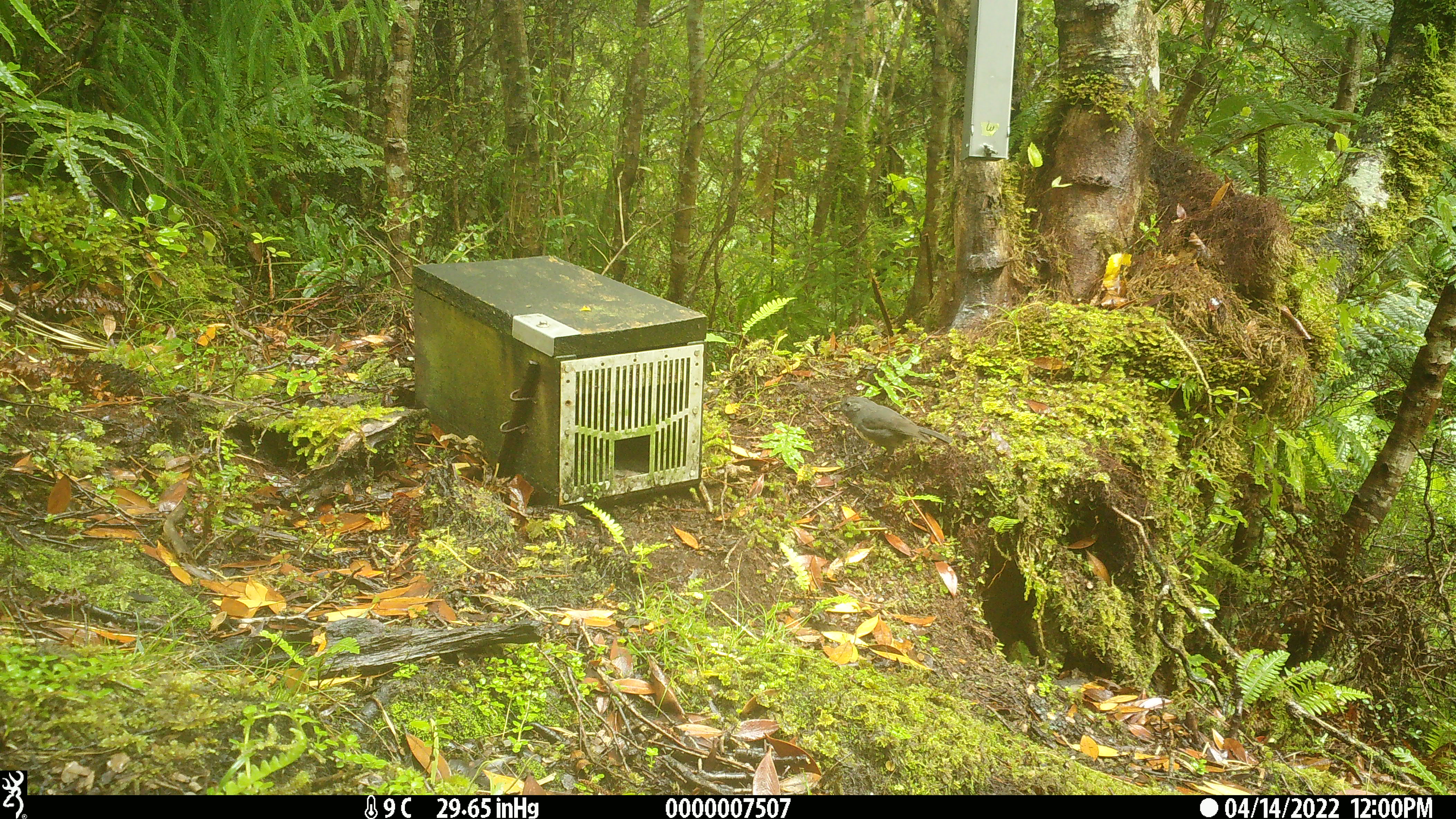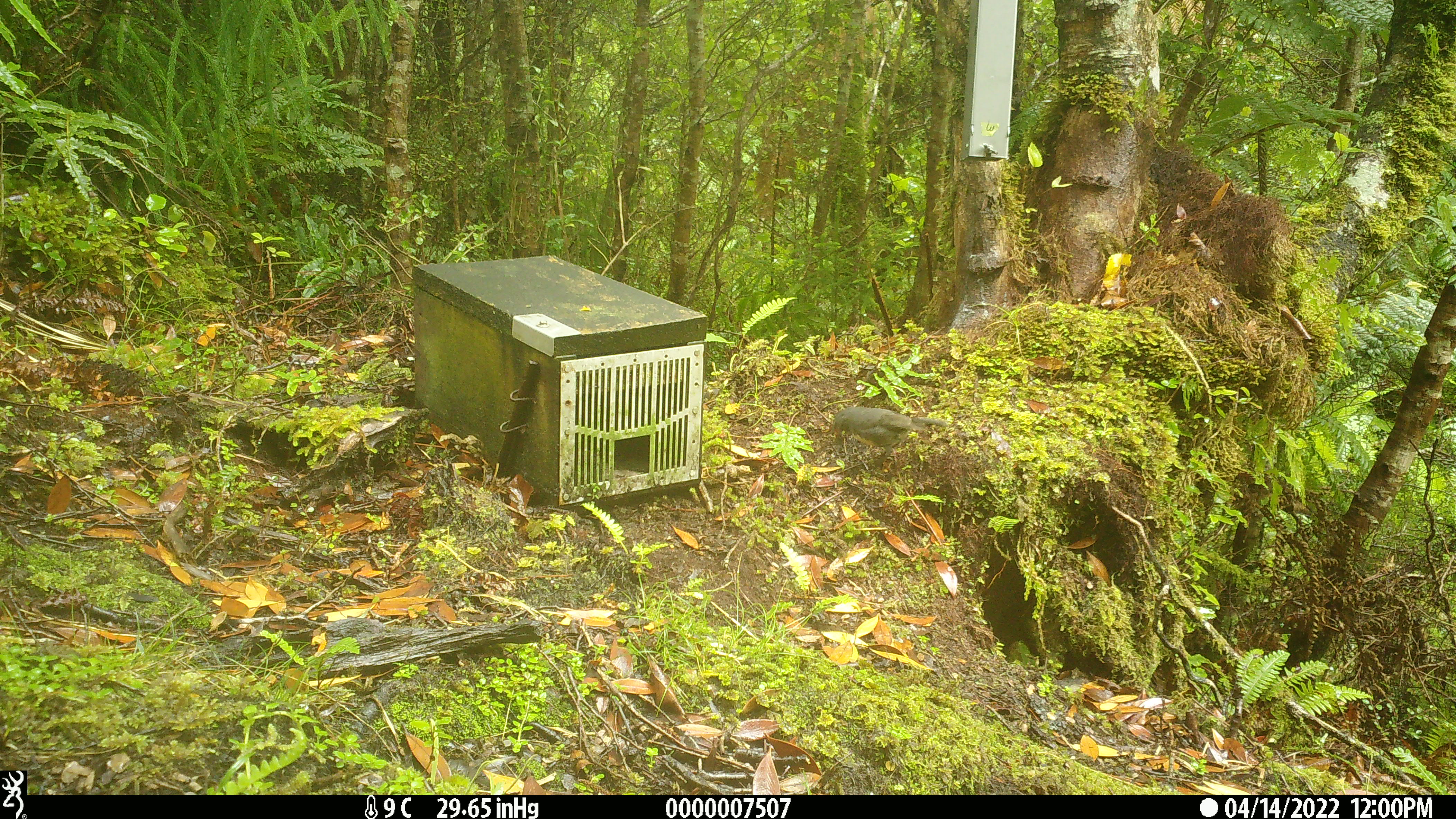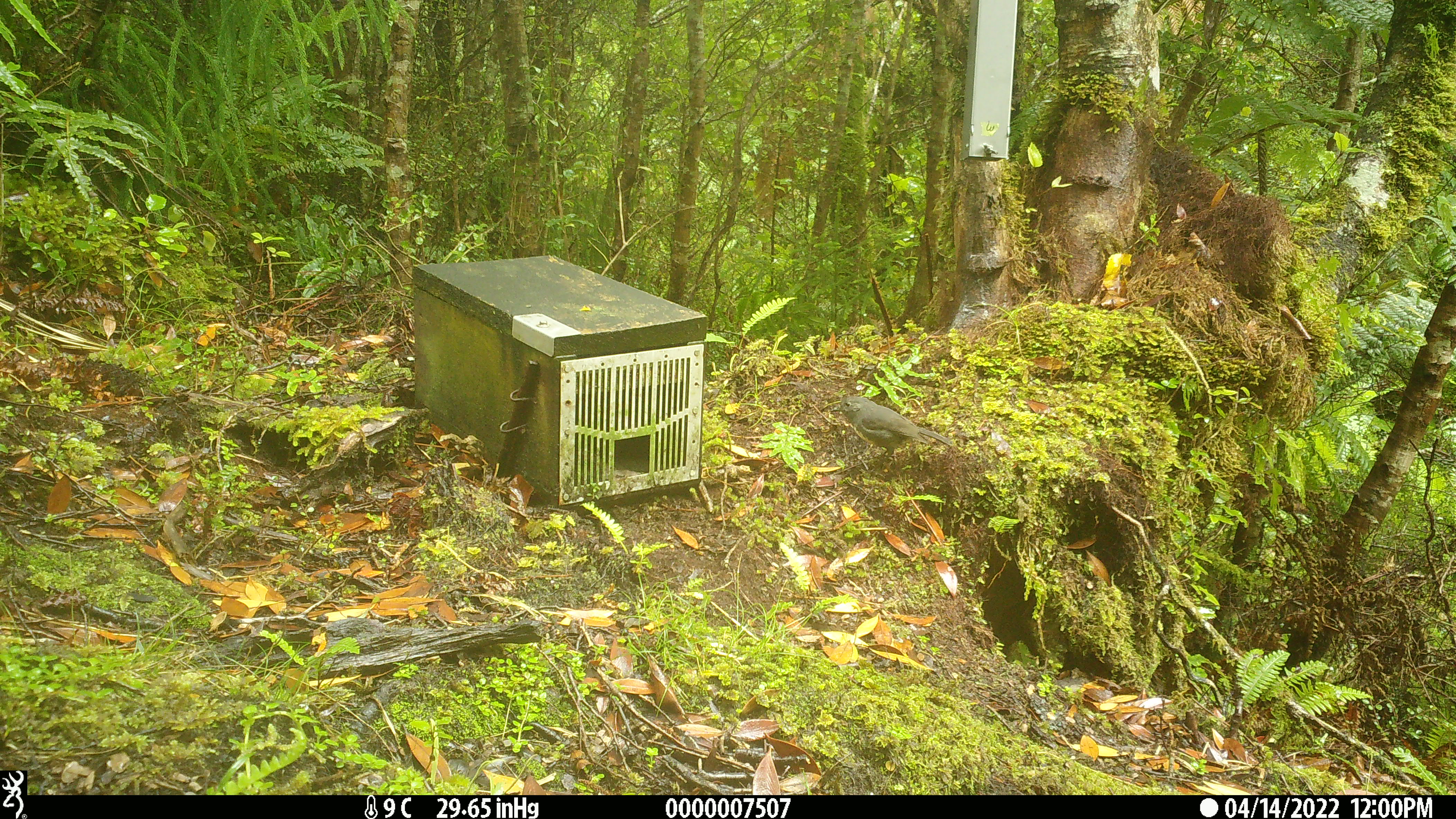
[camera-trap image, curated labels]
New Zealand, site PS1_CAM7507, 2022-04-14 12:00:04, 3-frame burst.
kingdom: Animalia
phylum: Chordata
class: Aves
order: Passeriformes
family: Petroicidae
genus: Petroica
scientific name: Petroica australis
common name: new zealand robin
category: robin